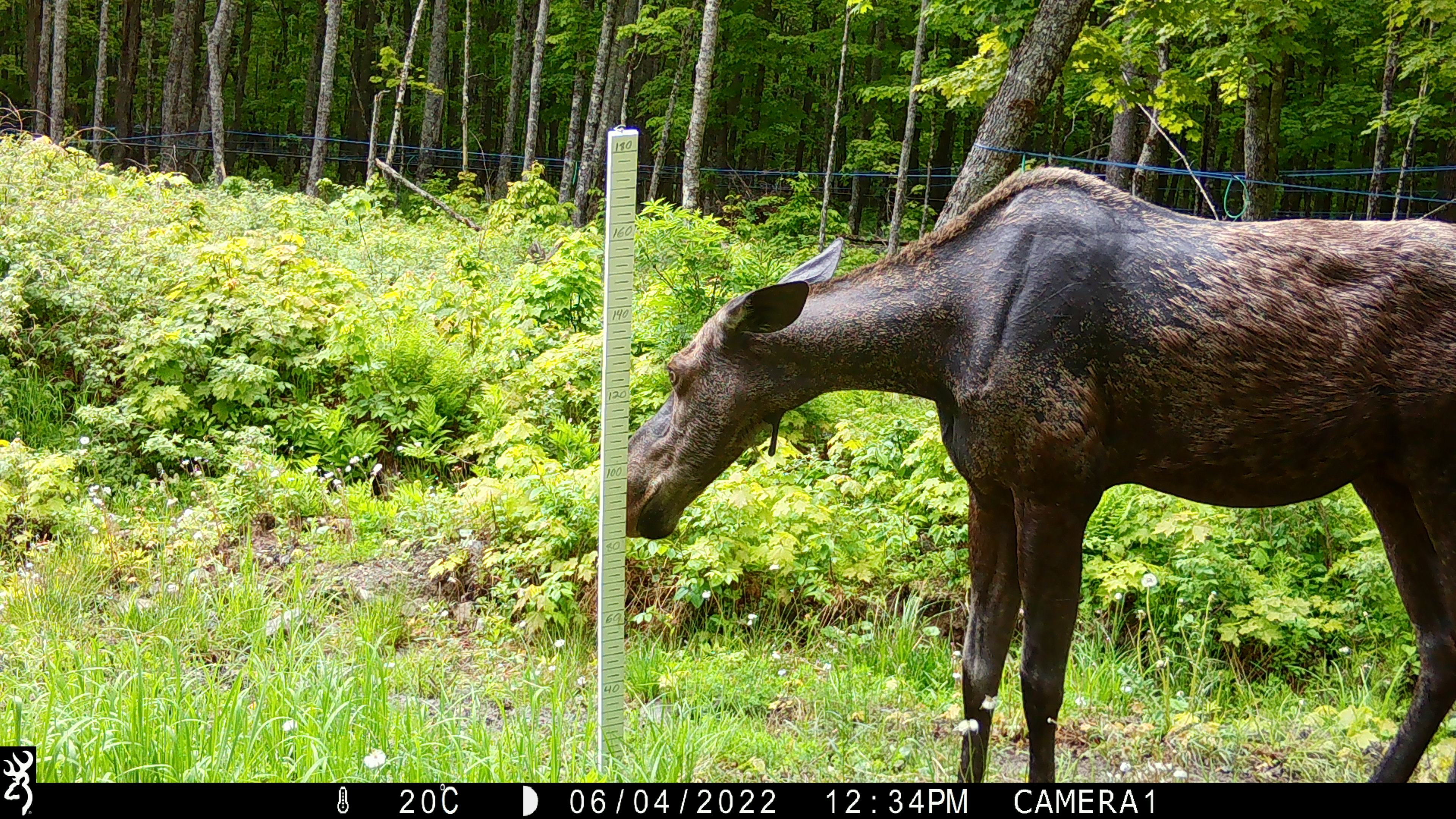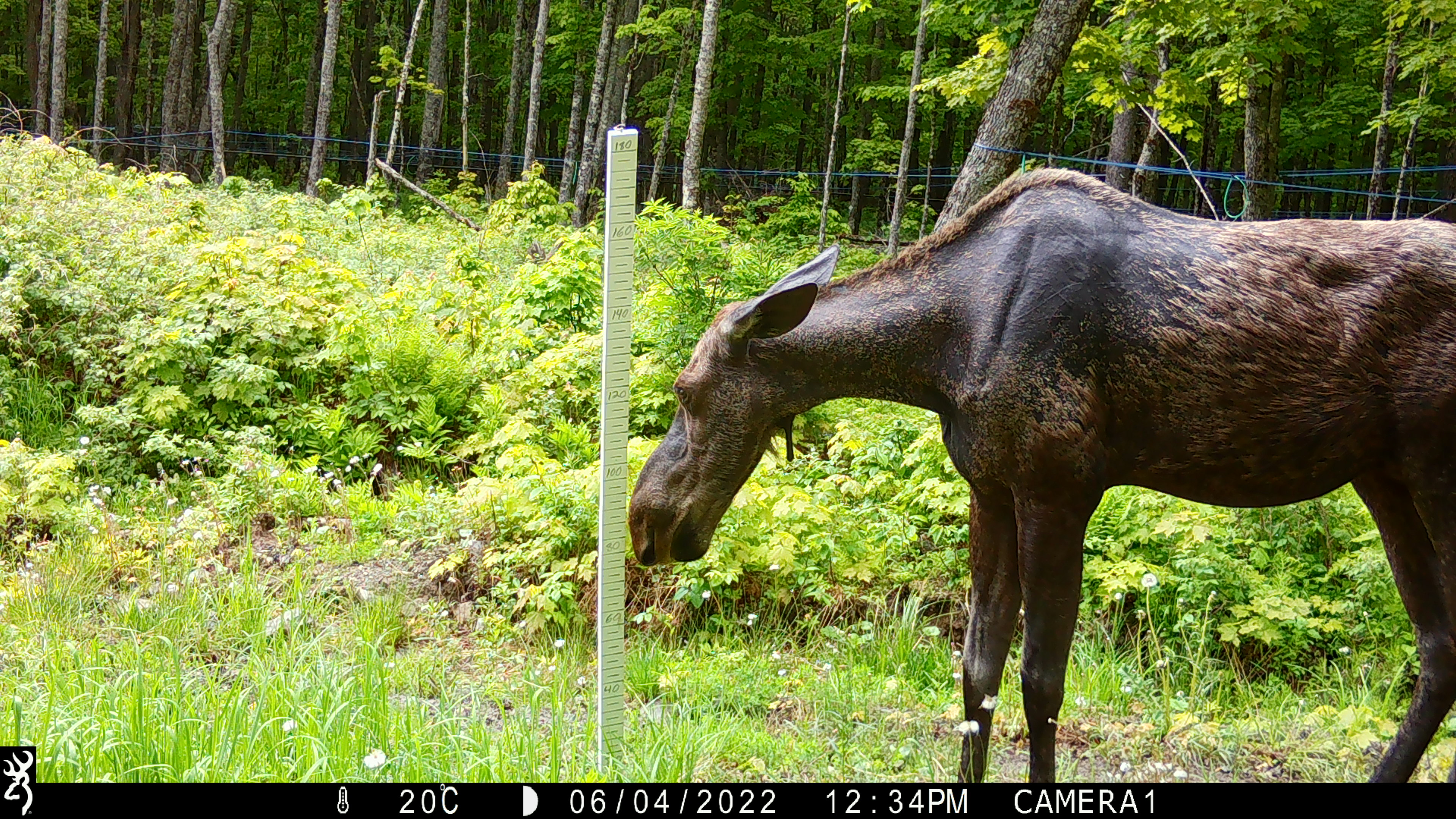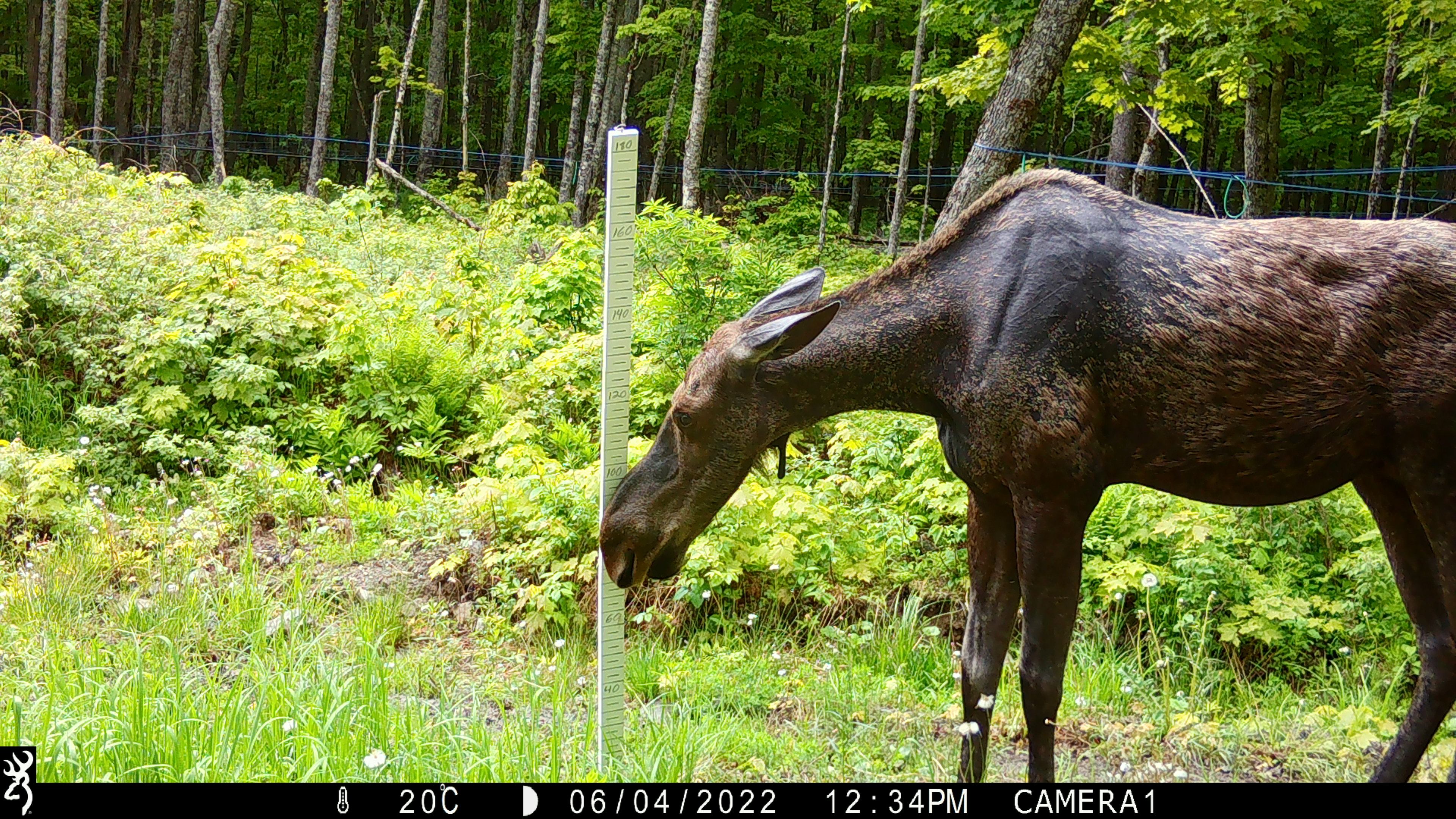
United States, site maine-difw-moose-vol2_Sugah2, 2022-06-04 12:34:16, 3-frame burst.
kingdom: Animalia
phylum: Chordata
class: Mammalia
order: Artiodactyla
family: Cervidae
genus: Alces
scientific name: Alces alces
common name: moose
Moose (Alces alces).